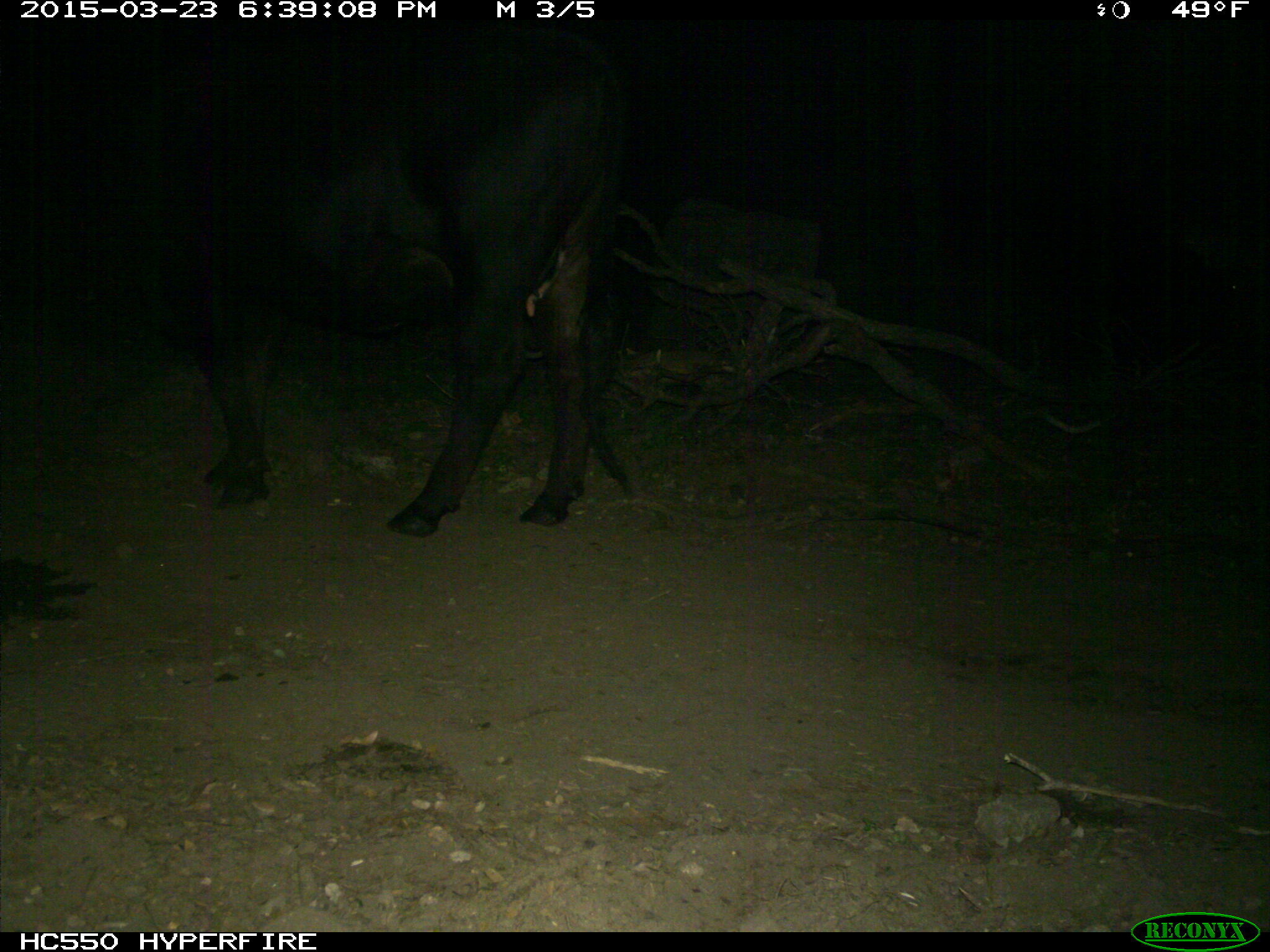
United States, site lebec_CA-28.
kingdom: Animalia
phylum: Chordata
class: Mammalia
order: Artiodactyla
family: Bovidae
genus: Bos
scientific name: Bos taurus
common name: domestic cow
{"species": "Bos taurus (domestic cow)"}